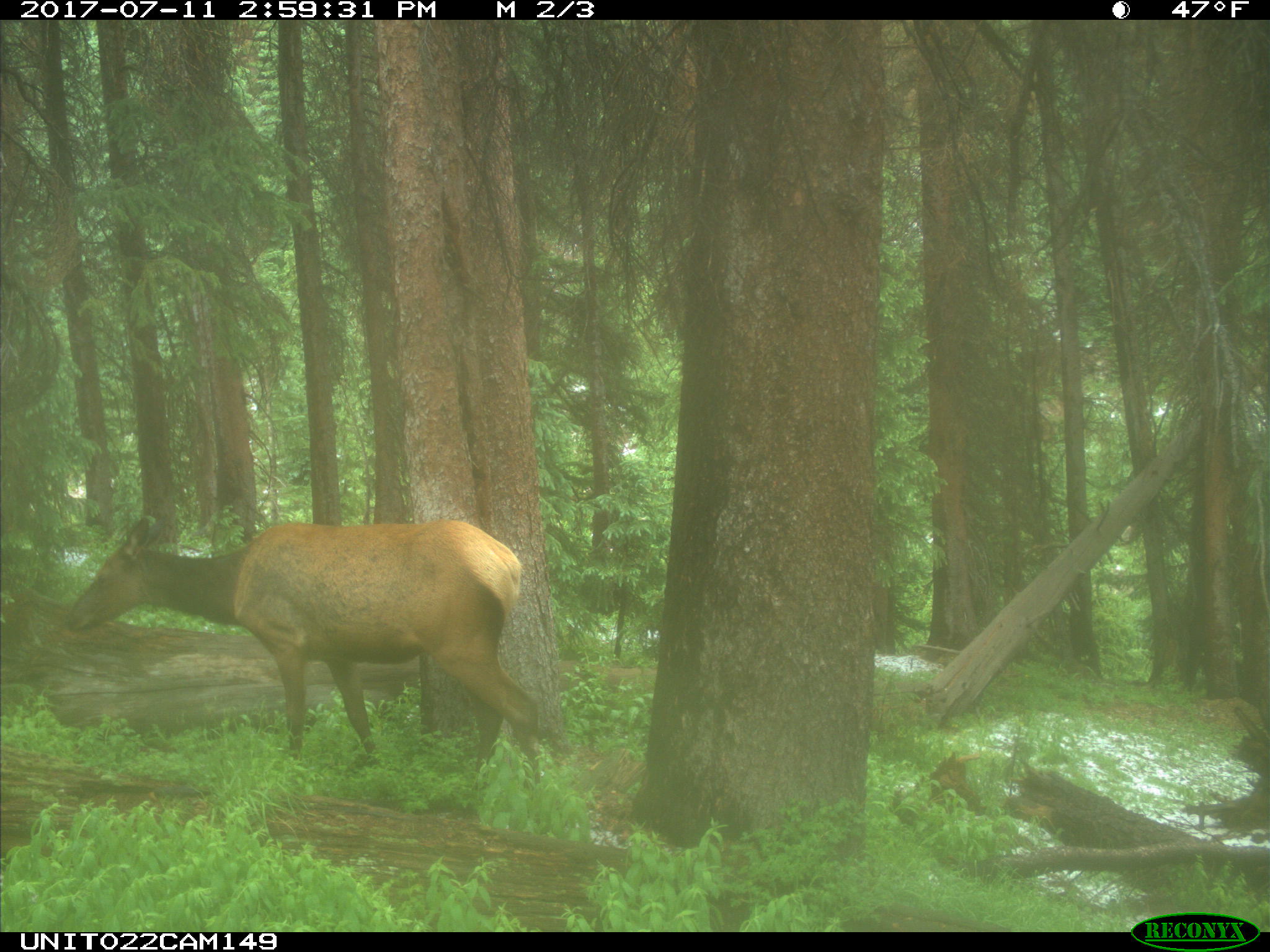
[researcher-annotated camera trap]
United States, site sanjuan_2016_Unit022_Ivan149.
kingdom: Animalia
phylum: Chordata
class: Mammalia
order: Artiodactyla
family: Cervidae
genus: Cervus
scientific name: Cervus elaphus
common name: red deer